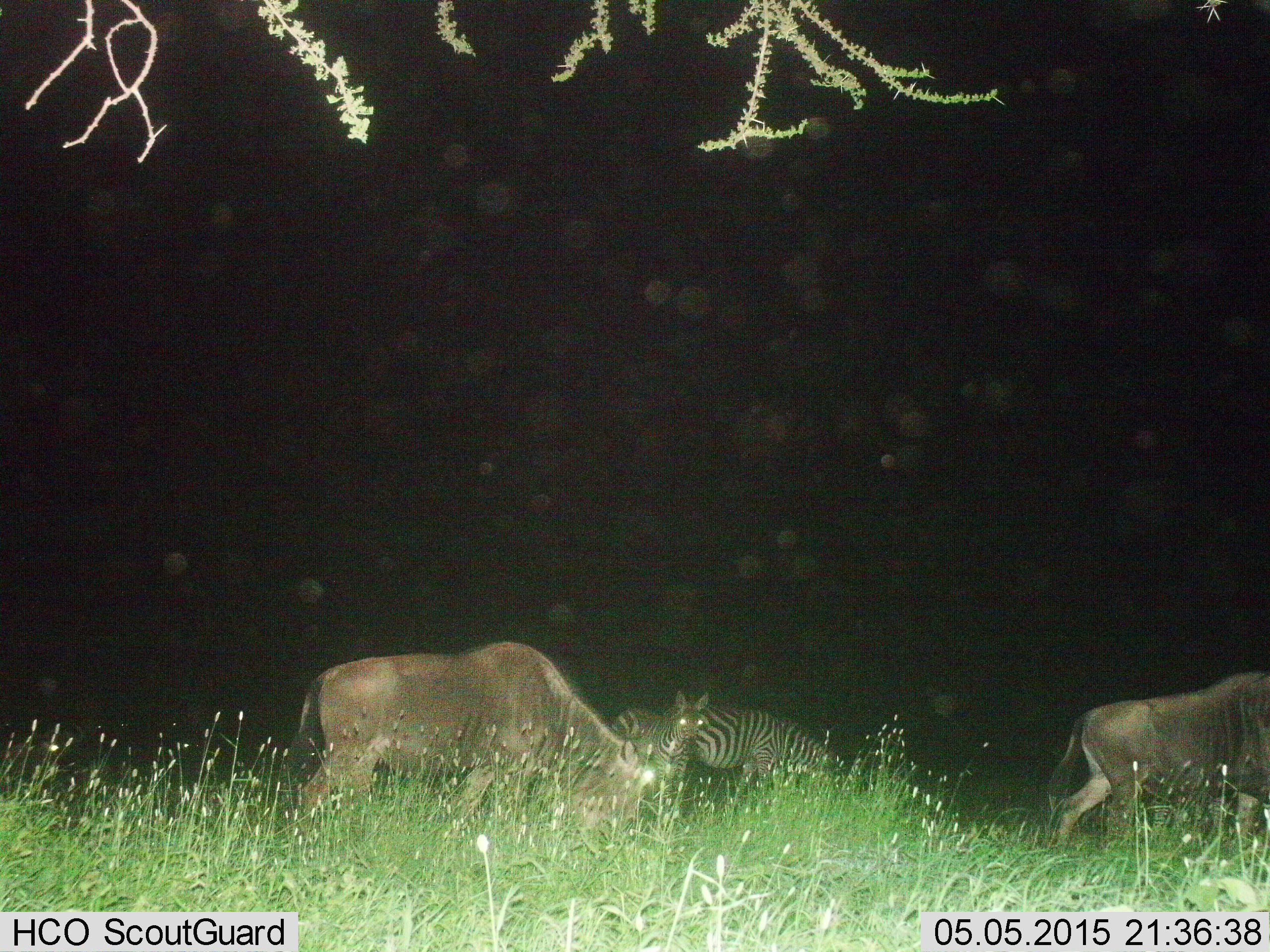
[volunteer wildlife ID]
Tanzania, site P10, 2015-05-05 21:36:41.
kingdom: Animalia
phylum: Chordata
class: Mammalia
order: Artiodactyla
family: Bovidae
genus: Connochaetes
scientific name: Connochaetes taurinus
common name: blue wildebeest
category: wildebeest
Wildebeest (blue wildebeest) (Connochaetes taurinus), count 2. Behavior (volunteer vote fractions): standing 10%, resting 0%, moving 60%, interacting 0%. Young present (vote fraction): 0%. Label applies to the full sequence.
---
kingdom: Animalia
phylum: Chordata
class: Mammalia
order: Perissodactyla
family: Equidae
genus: Equus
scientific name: Equus quagga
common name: plains zebra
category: zebra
Zebra (plains zebra) (Equus quagga), count 2. Behavior (volunteer vote fractions): standing 73%, resting 0%, moving 0%, interacting 9%. Young present (vote fraction): 0%. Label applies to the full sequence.